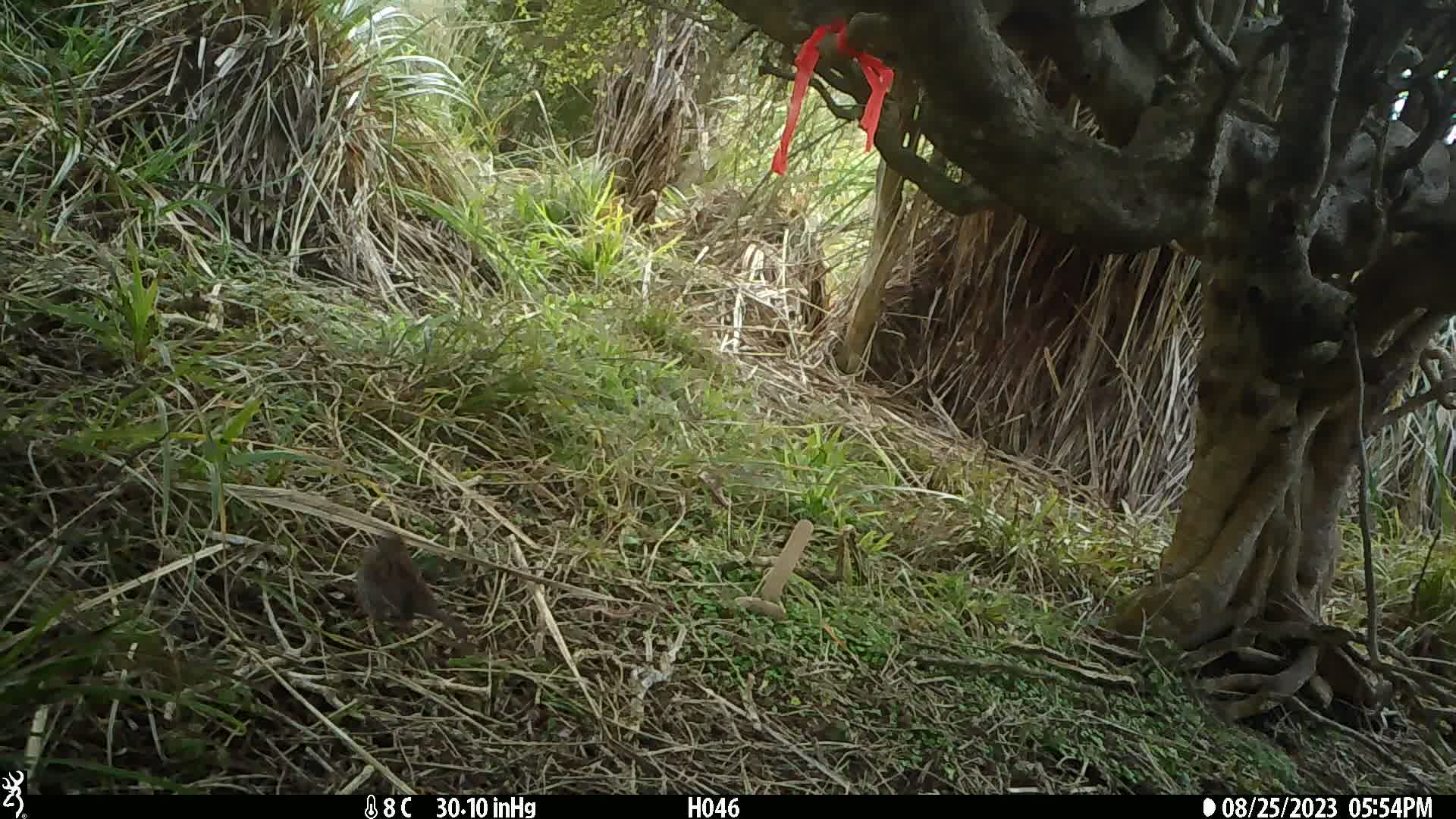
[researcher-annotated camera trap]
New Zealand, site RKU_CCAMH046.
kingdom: Animalia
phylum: Chordata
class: Aves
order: Passeriformes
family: Prunellidae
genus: Prunella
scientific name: Prunella modularis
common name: dunnock